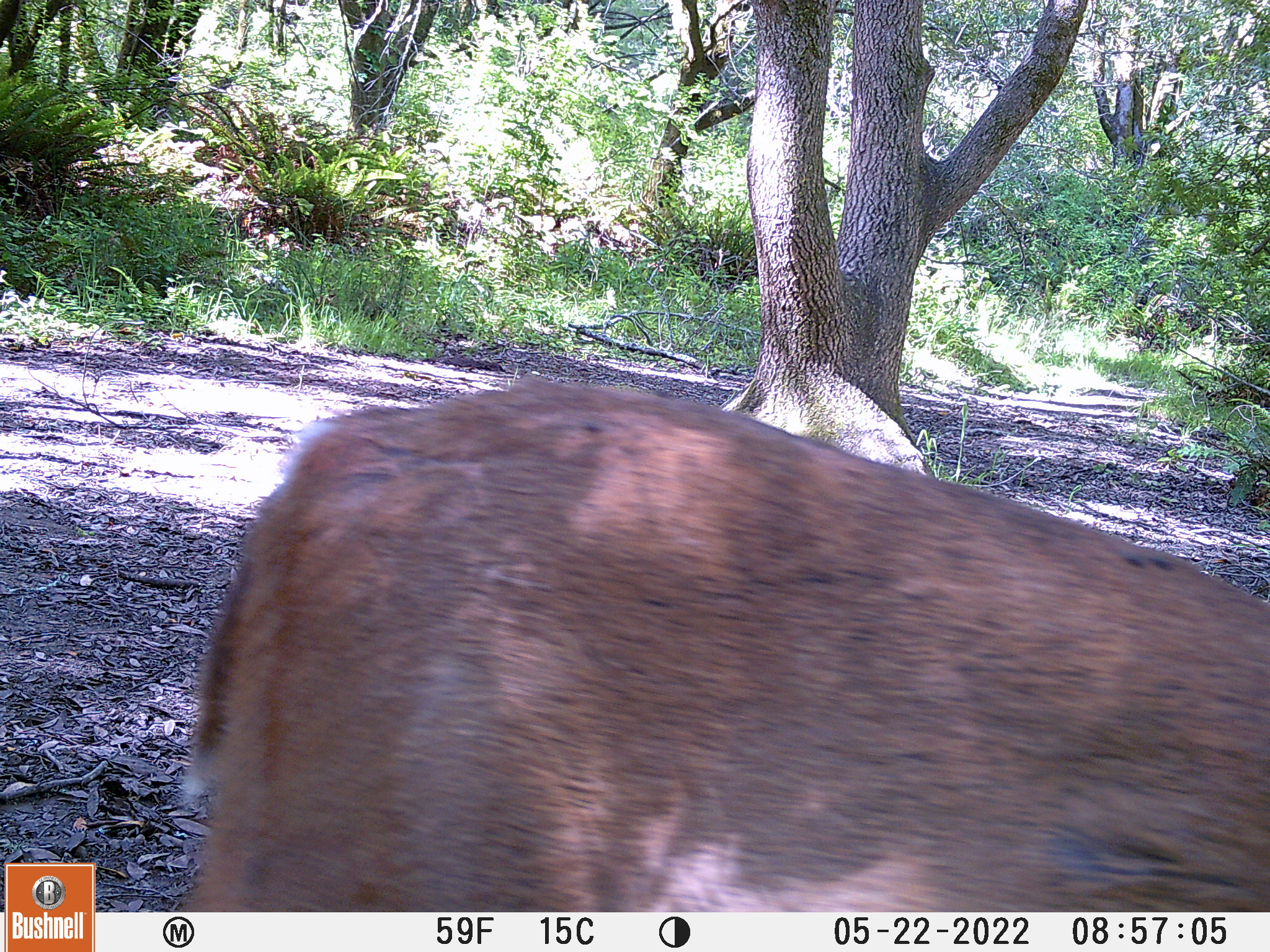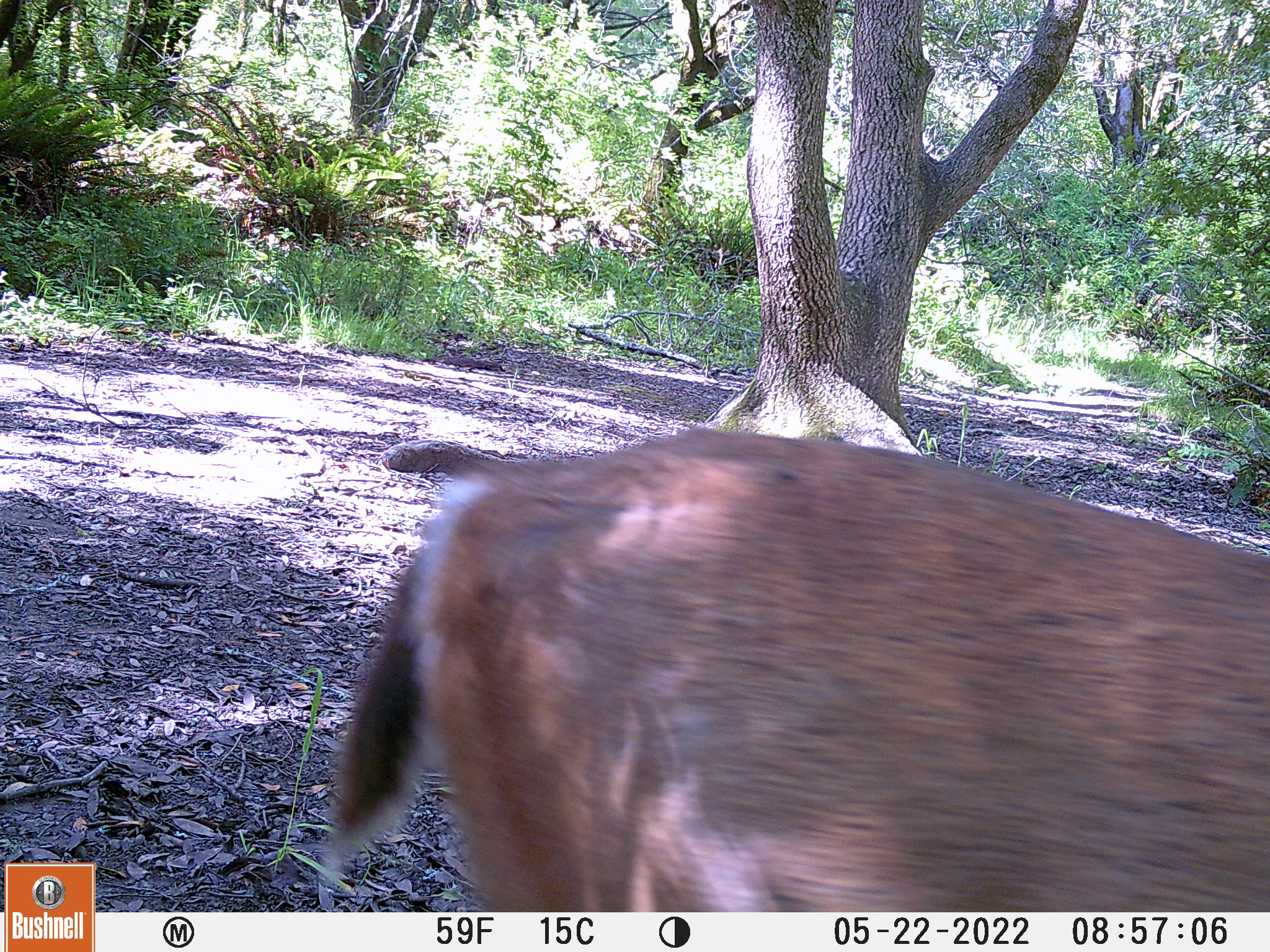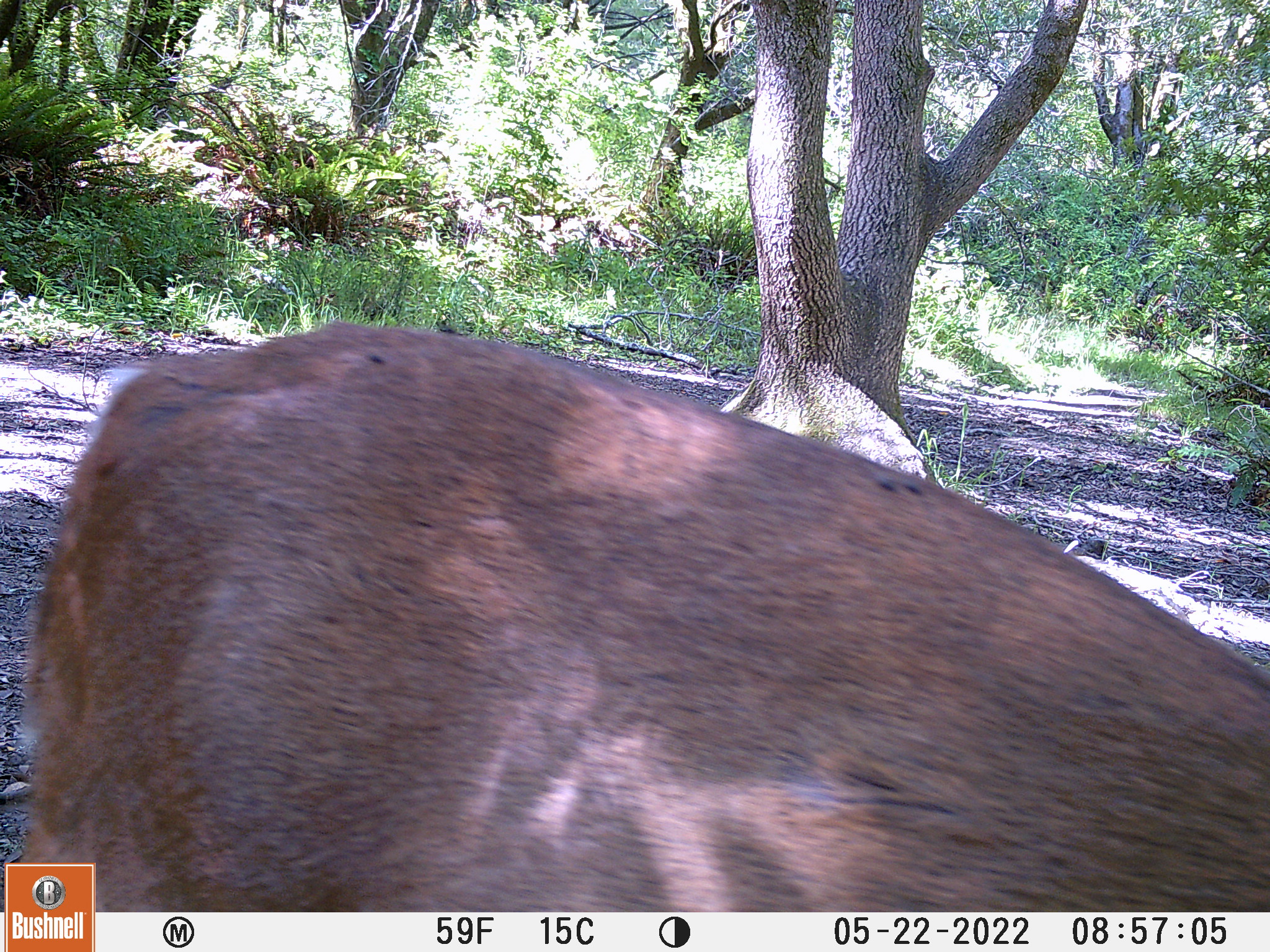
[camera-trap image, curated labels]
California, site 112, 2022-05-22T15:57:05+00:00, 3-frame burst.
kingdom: Animalia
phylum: Chordata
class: Mammalia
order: Artiodactyla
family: Cervidae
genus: Odocoileus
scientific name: Odocoileus hemionus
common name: mule deer